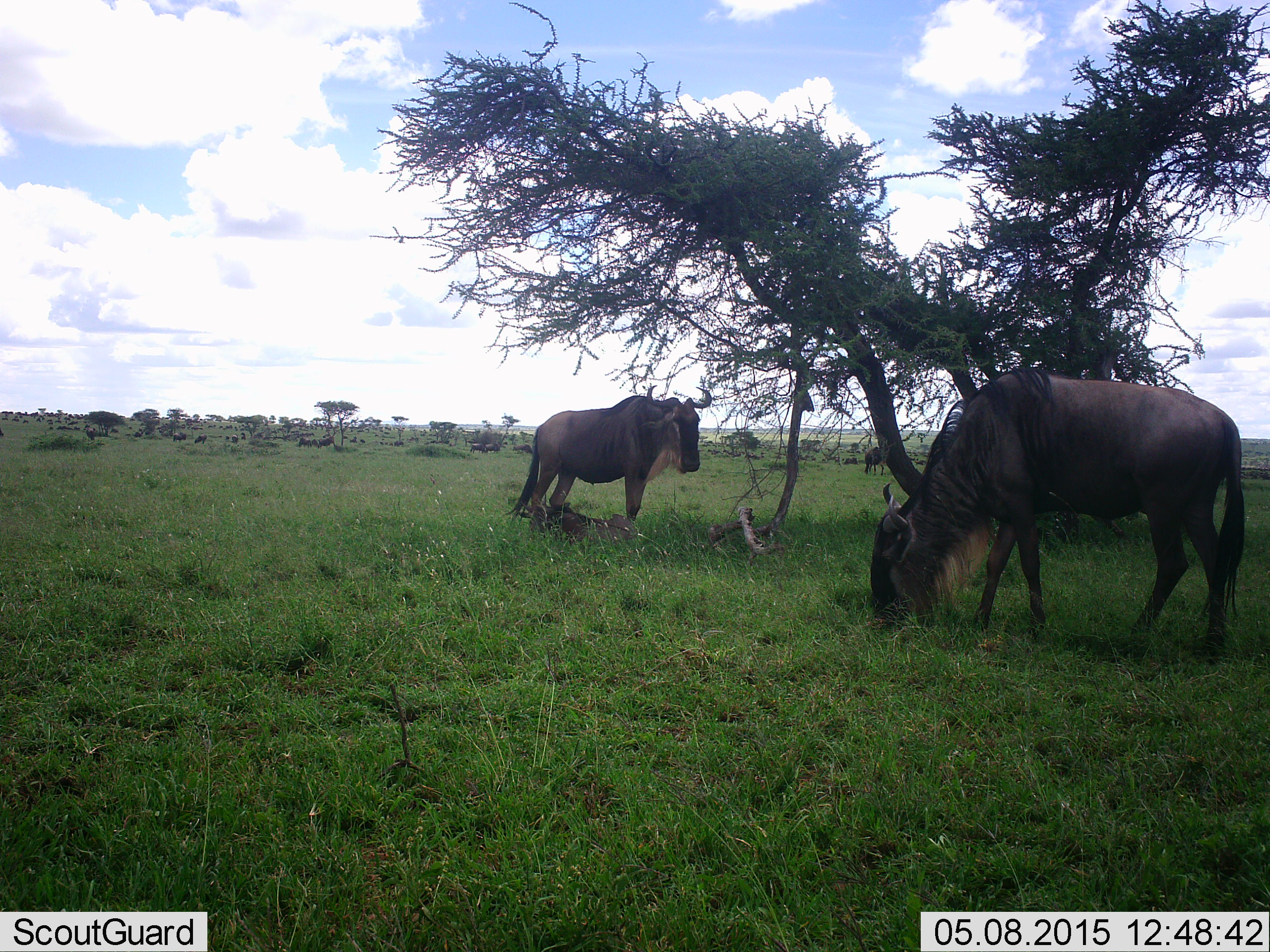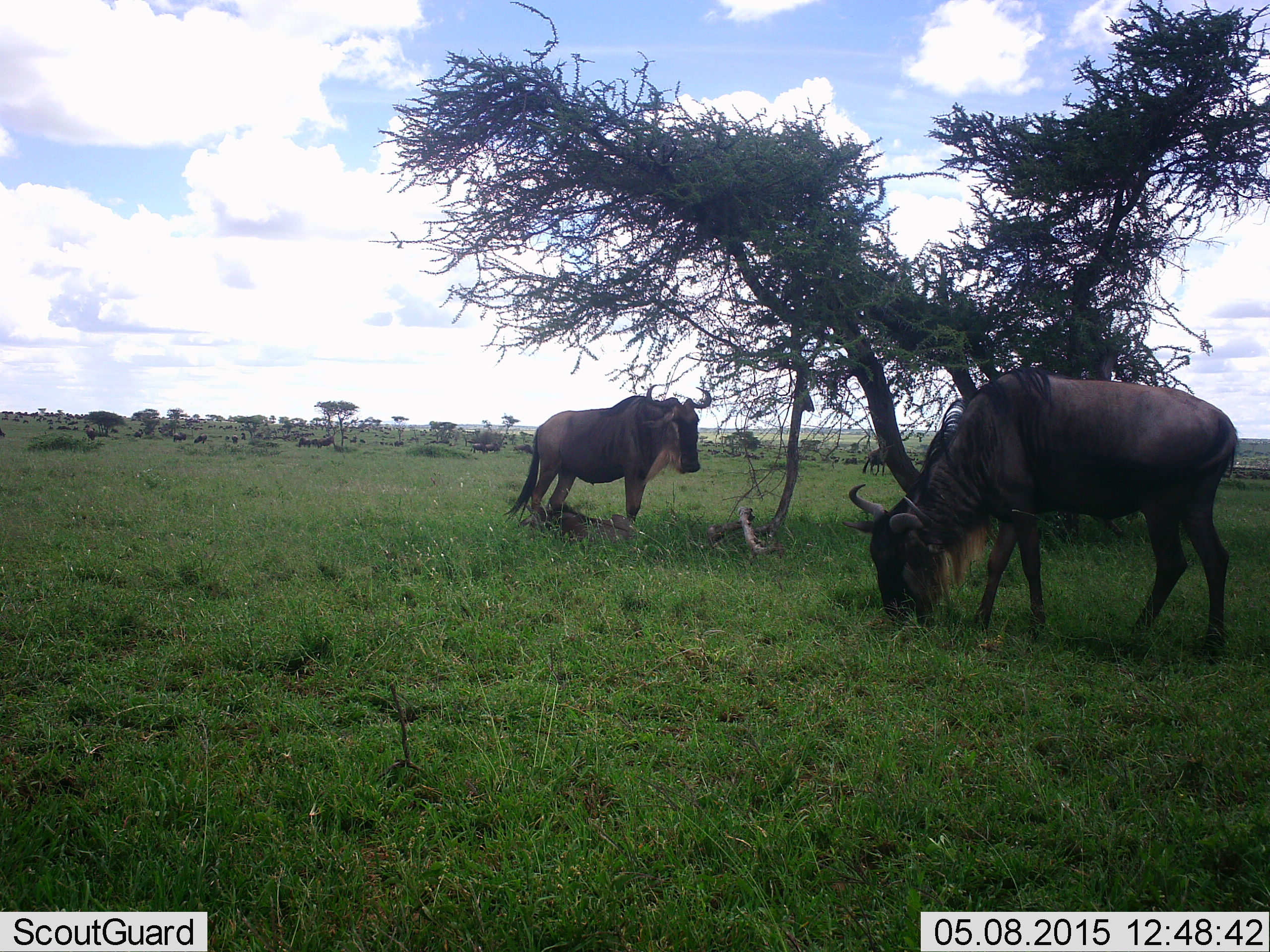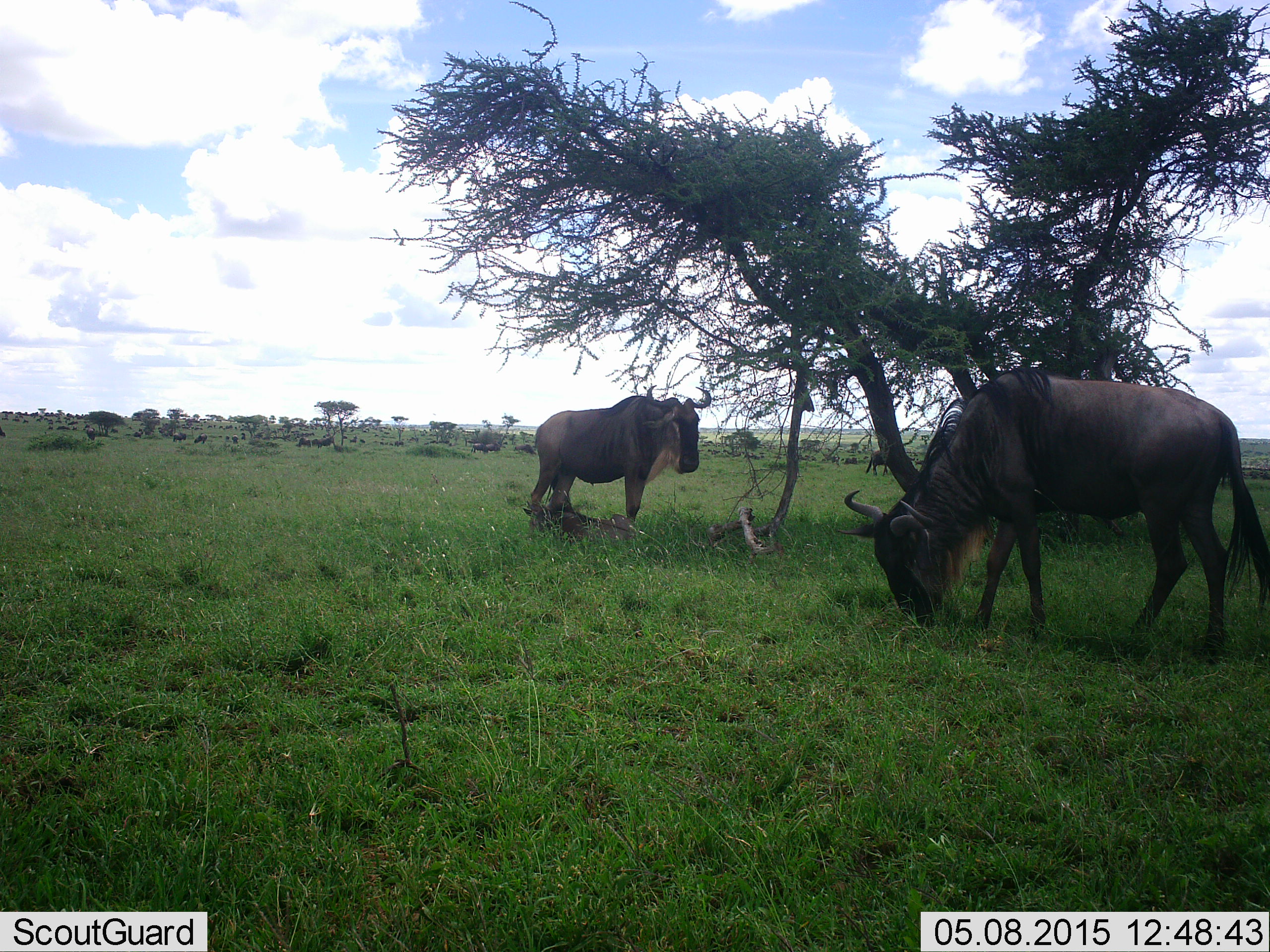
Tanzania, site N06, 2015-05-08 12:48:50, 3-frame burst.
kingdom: Animalia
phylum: Chordata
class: Mammalia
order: Artiodactyla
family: Bovidae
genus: Connochaetes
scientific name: Connochaetes taurinus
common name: blue wildebeest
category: wildebeest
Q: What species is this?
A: Wildebeest (blue wildebeest) (Connochaetes taurinus).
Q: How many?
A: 11-50.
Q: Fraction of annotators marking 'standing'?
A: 90%.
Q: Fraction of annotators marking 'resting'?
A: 20%.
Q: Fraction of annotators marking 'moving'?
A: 20%.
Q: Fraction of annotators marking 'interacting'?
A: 0%.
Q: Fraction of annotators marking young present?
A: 30%.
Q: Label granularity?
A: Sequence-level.